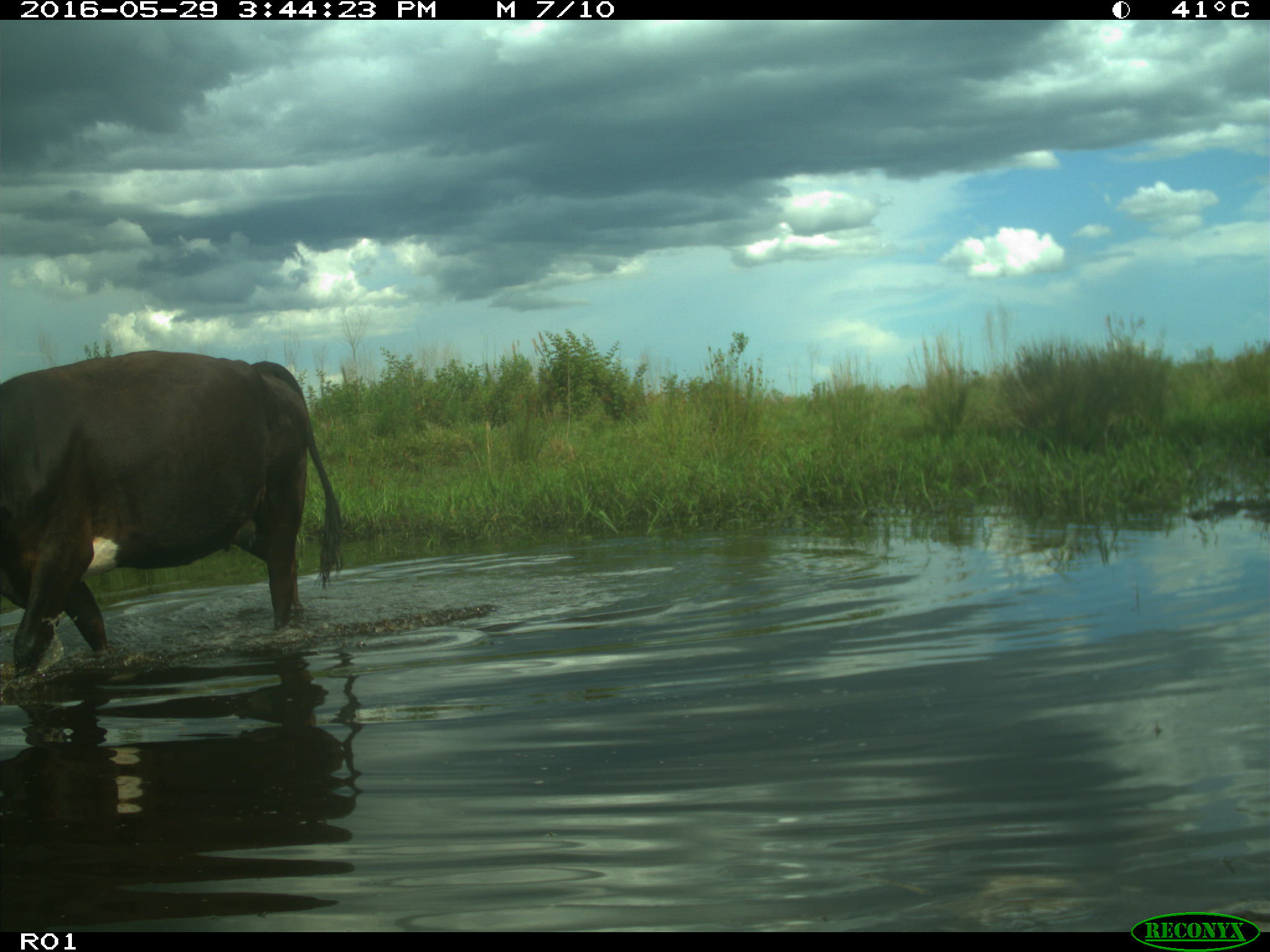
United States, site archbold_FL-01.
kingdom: Animalia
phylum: Chordata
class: Mammalia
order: Artiodactyla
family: Bovidae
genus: Bos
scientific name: Bos taurus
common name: domestic cow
Bos taurus (domestic cow).